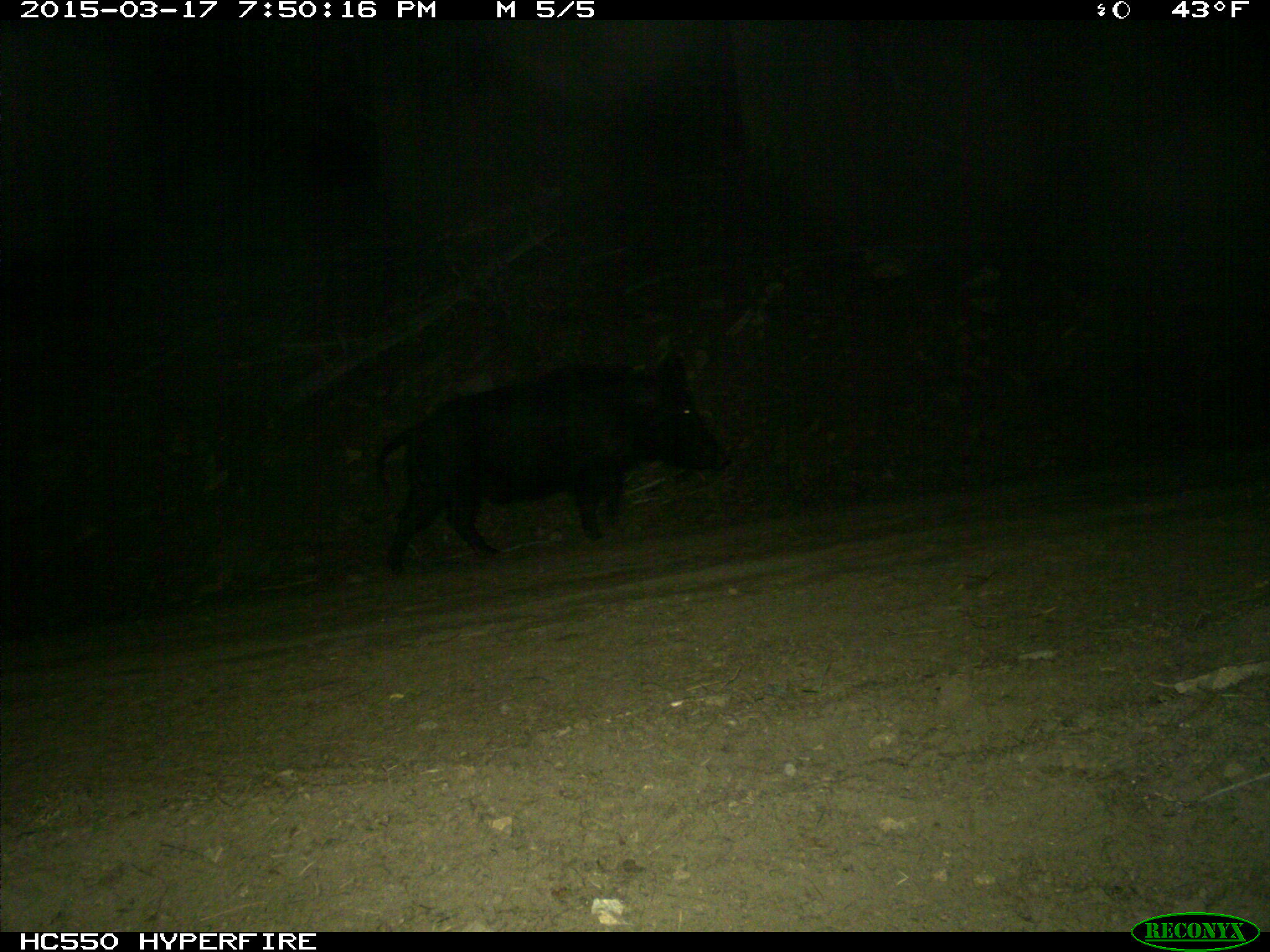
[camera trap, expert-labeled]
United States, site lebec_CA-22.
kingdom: Animalia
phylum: Chordata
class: Mammalia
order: Artiodactyla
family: Suidae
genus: Sus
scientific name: Sus scrofa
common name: wild boar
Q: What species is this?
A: Sus scrofa (wild boar).